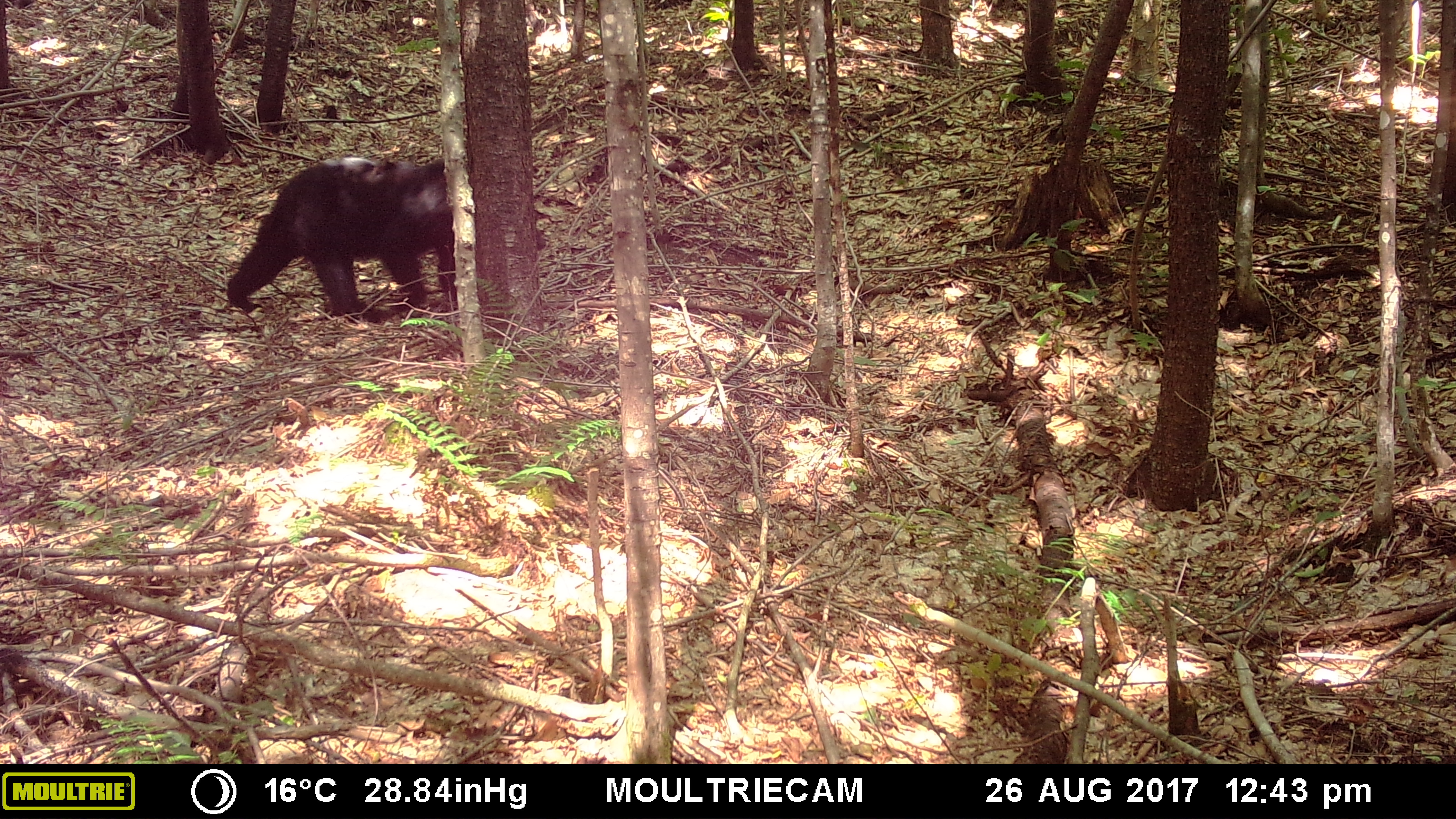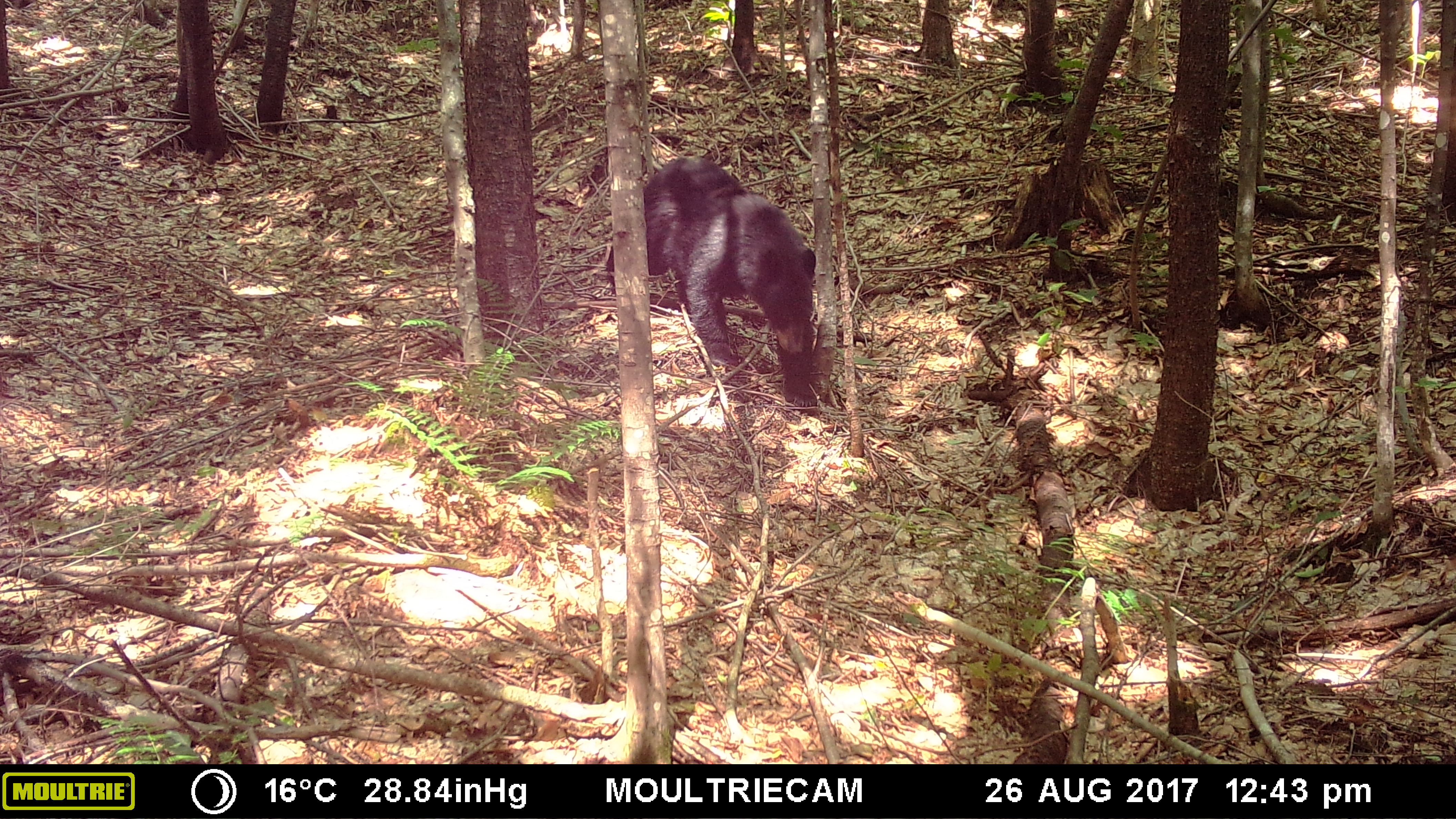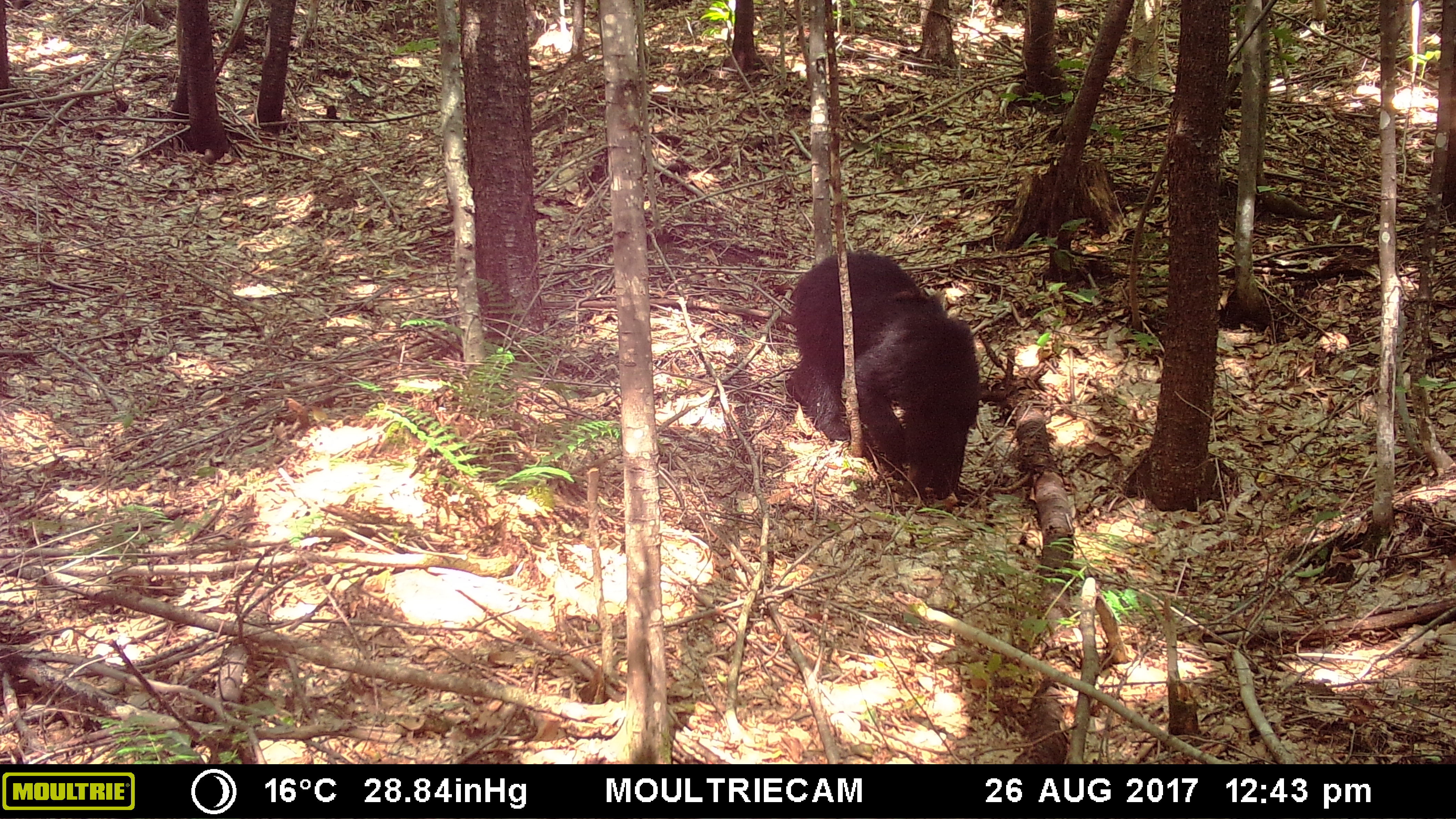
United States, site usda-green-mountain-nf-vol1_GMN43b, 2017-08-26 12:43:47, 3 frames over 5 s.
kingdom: Animalia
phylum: Chordata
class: Mammalia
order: Carnivora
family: Ursidae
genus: Ursus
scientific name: Ursus americanus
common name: black bear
Black bear (Ursus americanus).